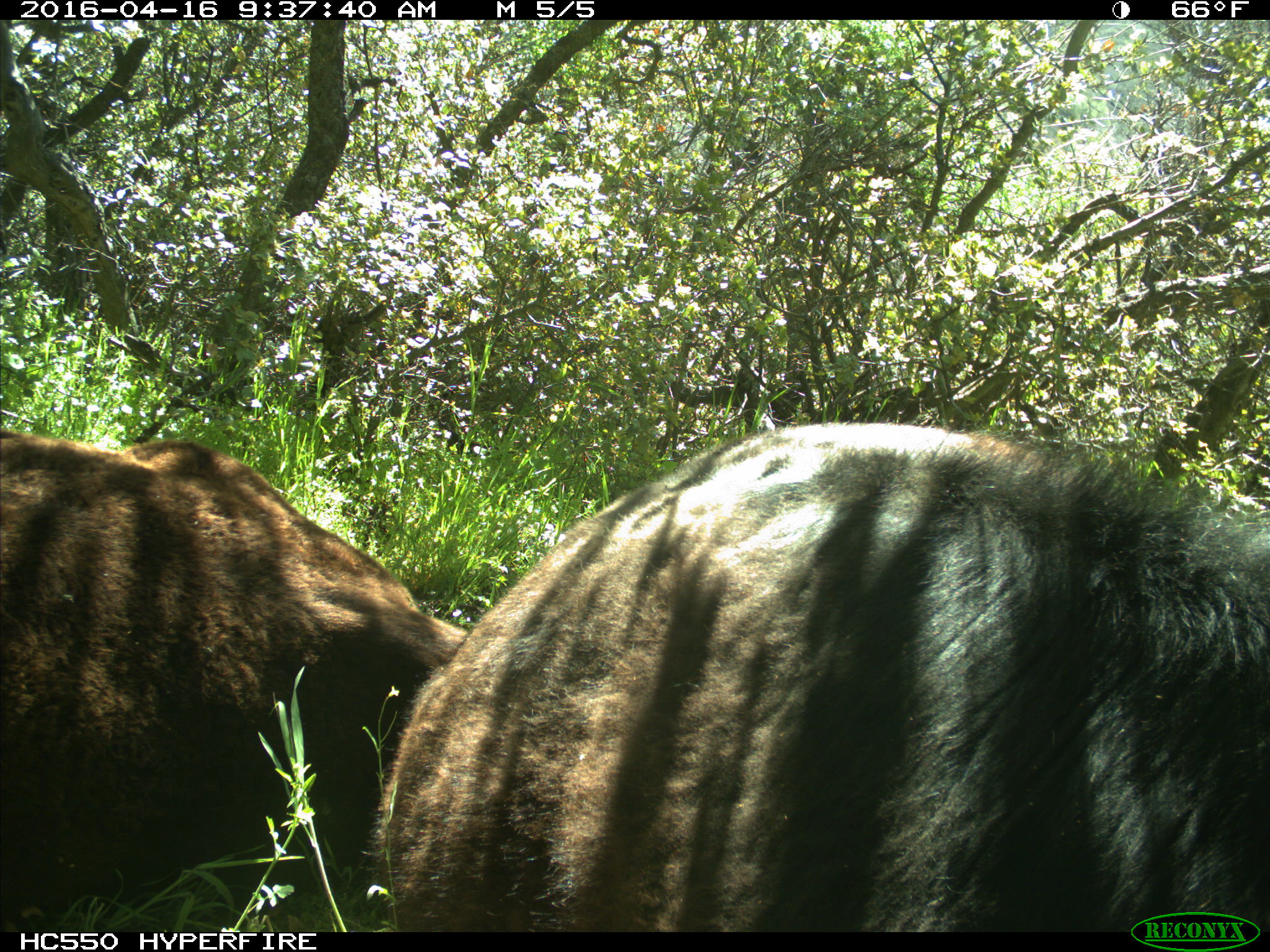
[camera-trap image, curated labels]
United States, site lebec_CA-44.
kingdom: Animalia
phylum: Chordata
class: Mammalia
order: Artiodactyla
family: Bovidae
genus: Bos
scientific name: Bos taurus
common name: domestic cow